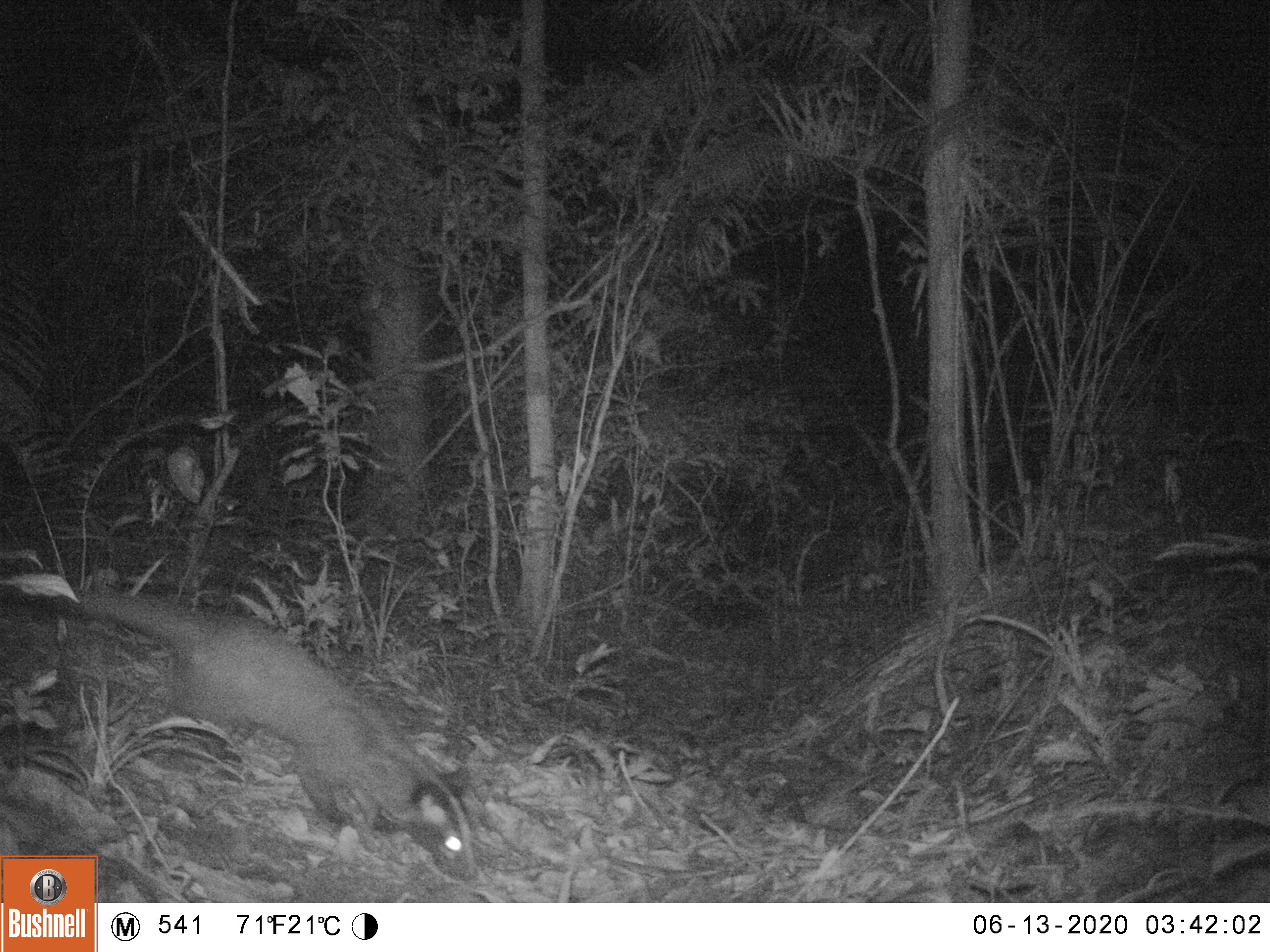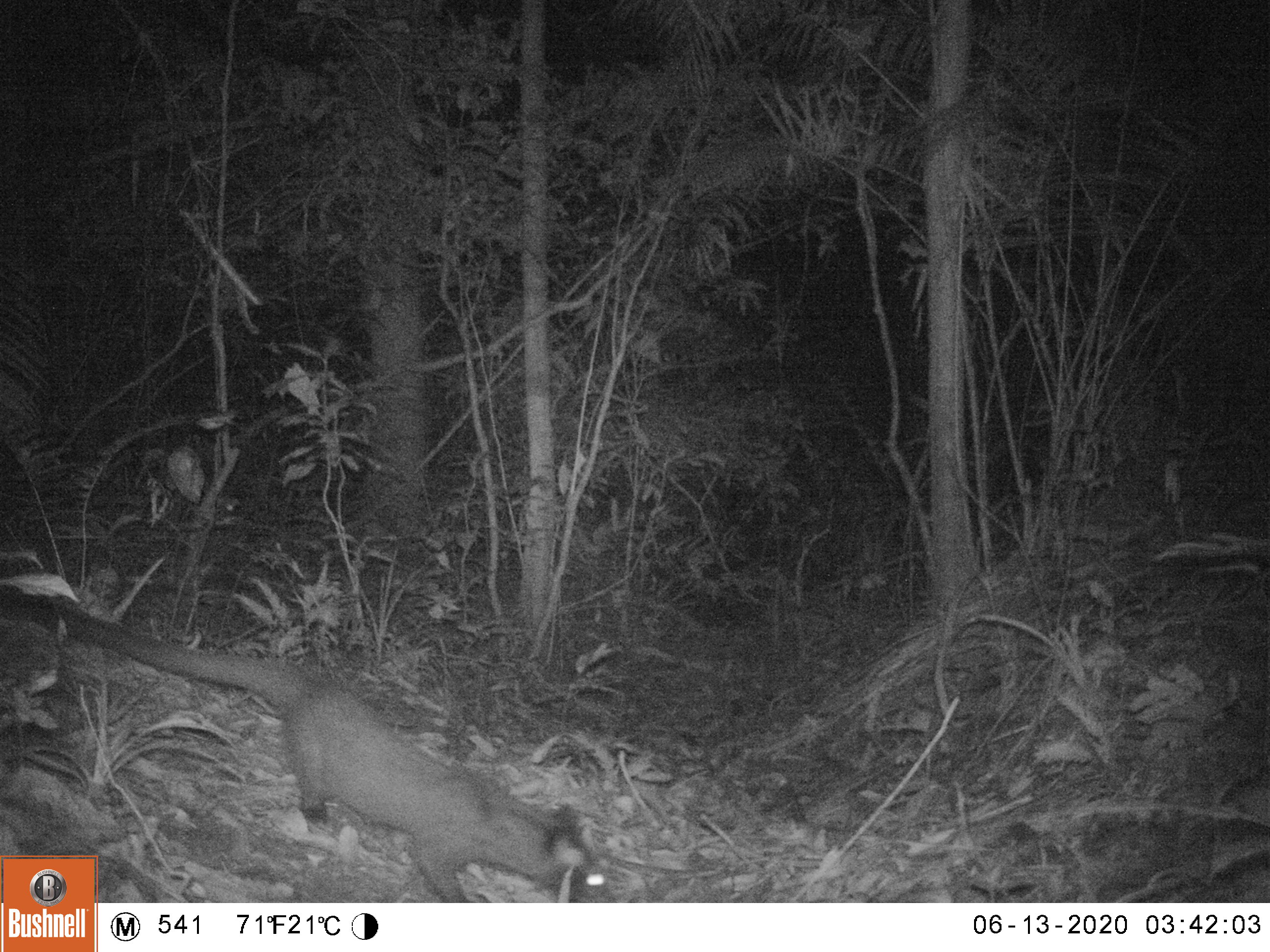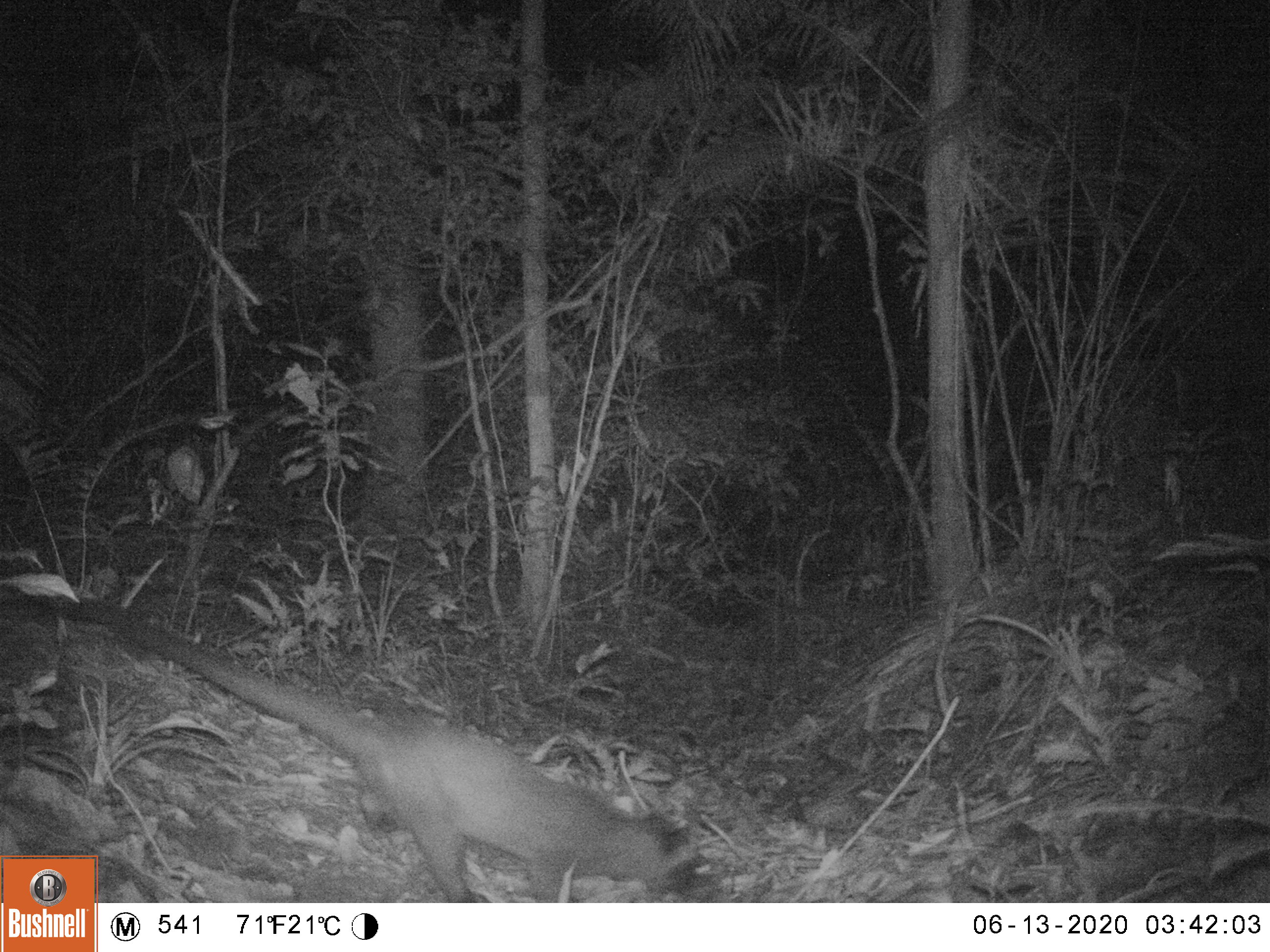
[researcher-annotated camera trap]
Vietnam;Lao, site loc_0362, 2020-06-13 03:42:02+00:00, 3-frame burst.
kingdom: Animalia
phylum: Chordata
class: Mammalia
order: Carnivora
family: Viverridae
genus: Paguma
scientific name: Paguma larvata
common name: masked palm civet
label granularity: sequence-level